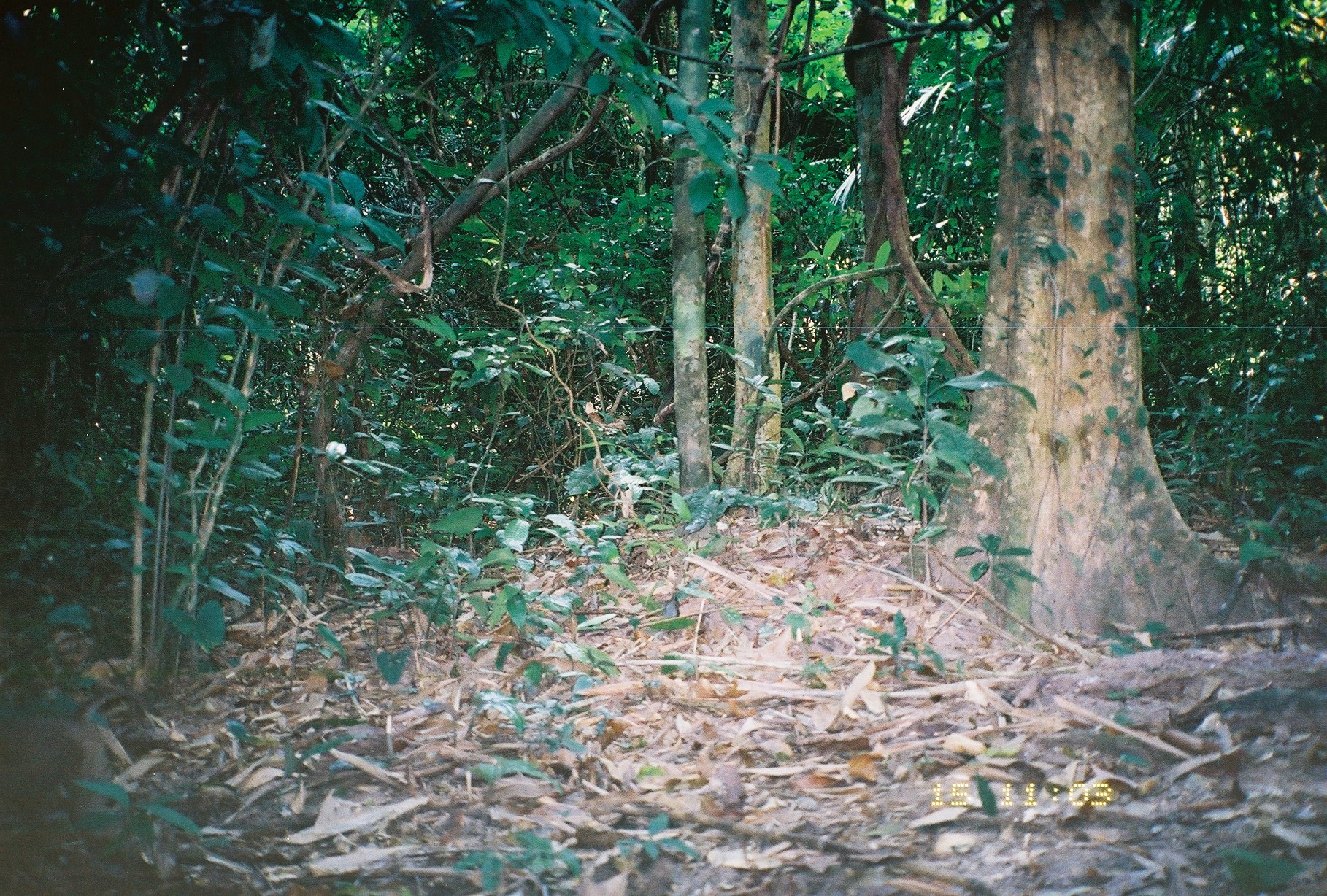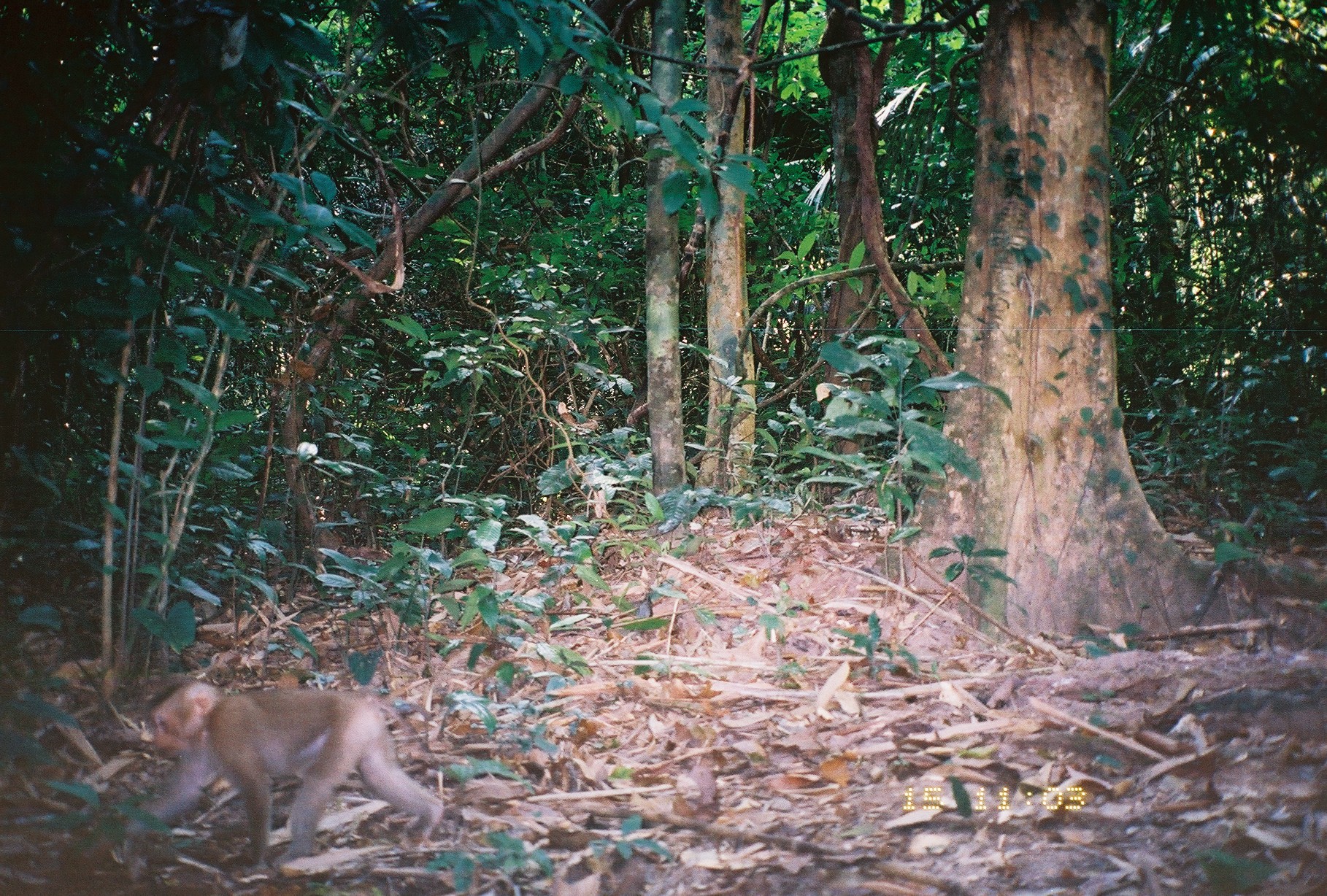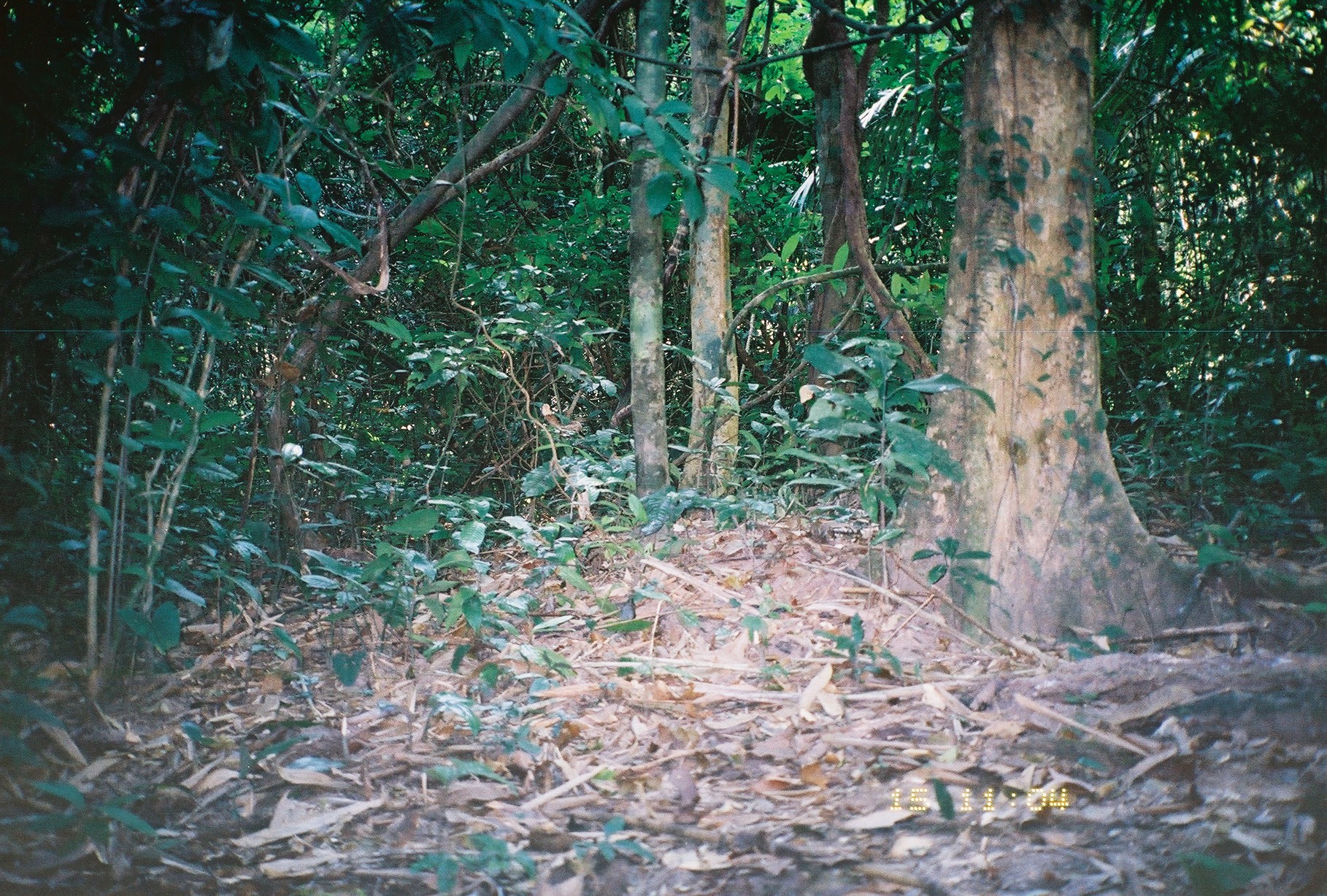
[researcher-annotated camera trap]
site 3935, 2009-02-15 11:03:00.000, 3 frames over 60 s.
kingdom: Animalia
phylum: Chordata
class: Mammalia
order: Primates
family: Cercopithecidae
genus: Macaca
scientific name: Macaca nemestrina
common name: southern pig-tailed macaque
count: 1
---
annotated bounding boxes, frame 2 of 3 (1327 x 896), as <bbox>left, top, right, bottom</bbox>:
macaca nemestrina: <bbox>117, 679, 446, 878</bbox>